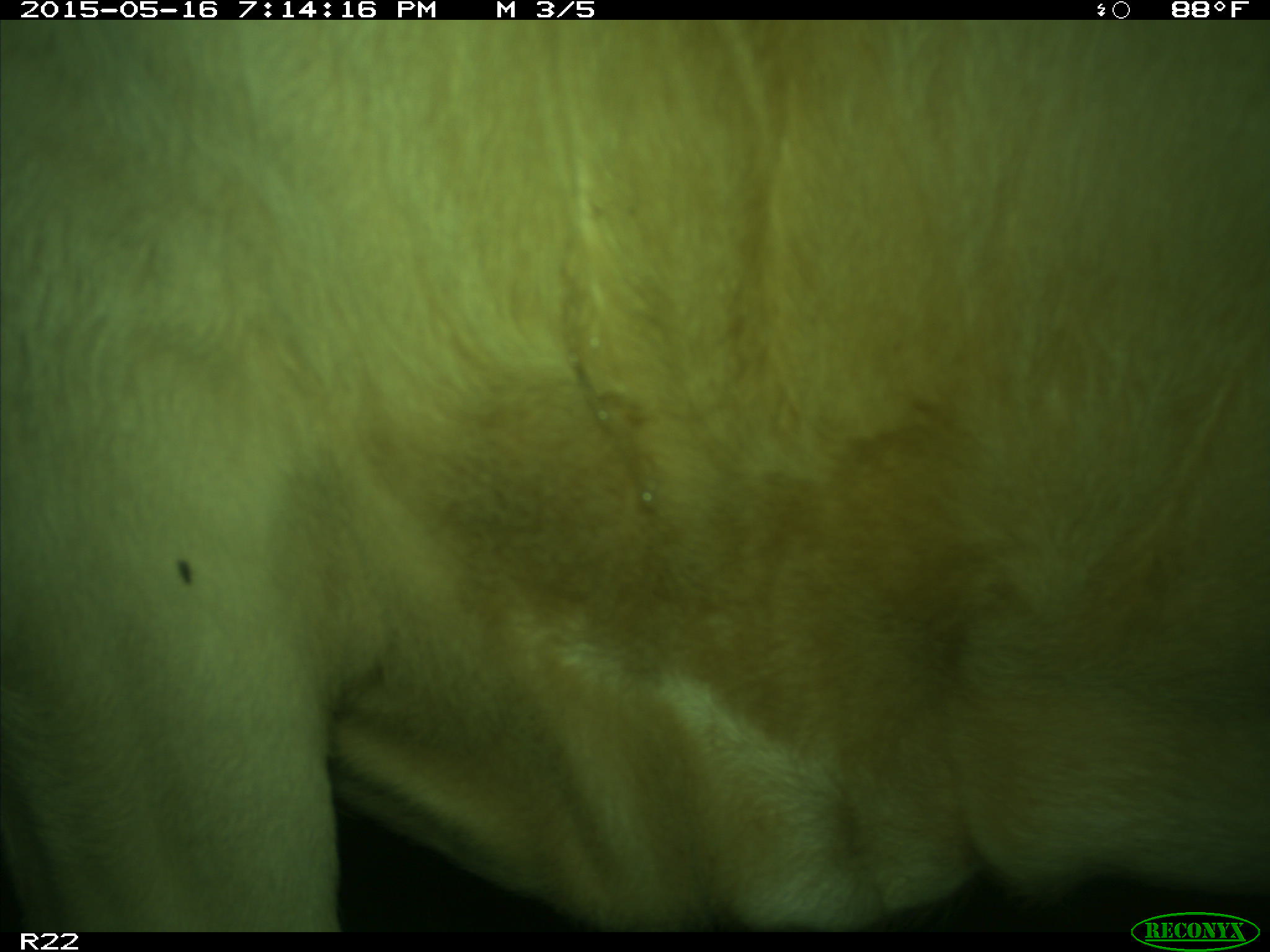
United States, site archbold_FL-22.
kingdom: Animalia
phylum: Chordata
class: Mammalia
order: Artiodactyla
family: Bovidae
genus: Bos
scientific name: Bos taurus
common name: domestic cow